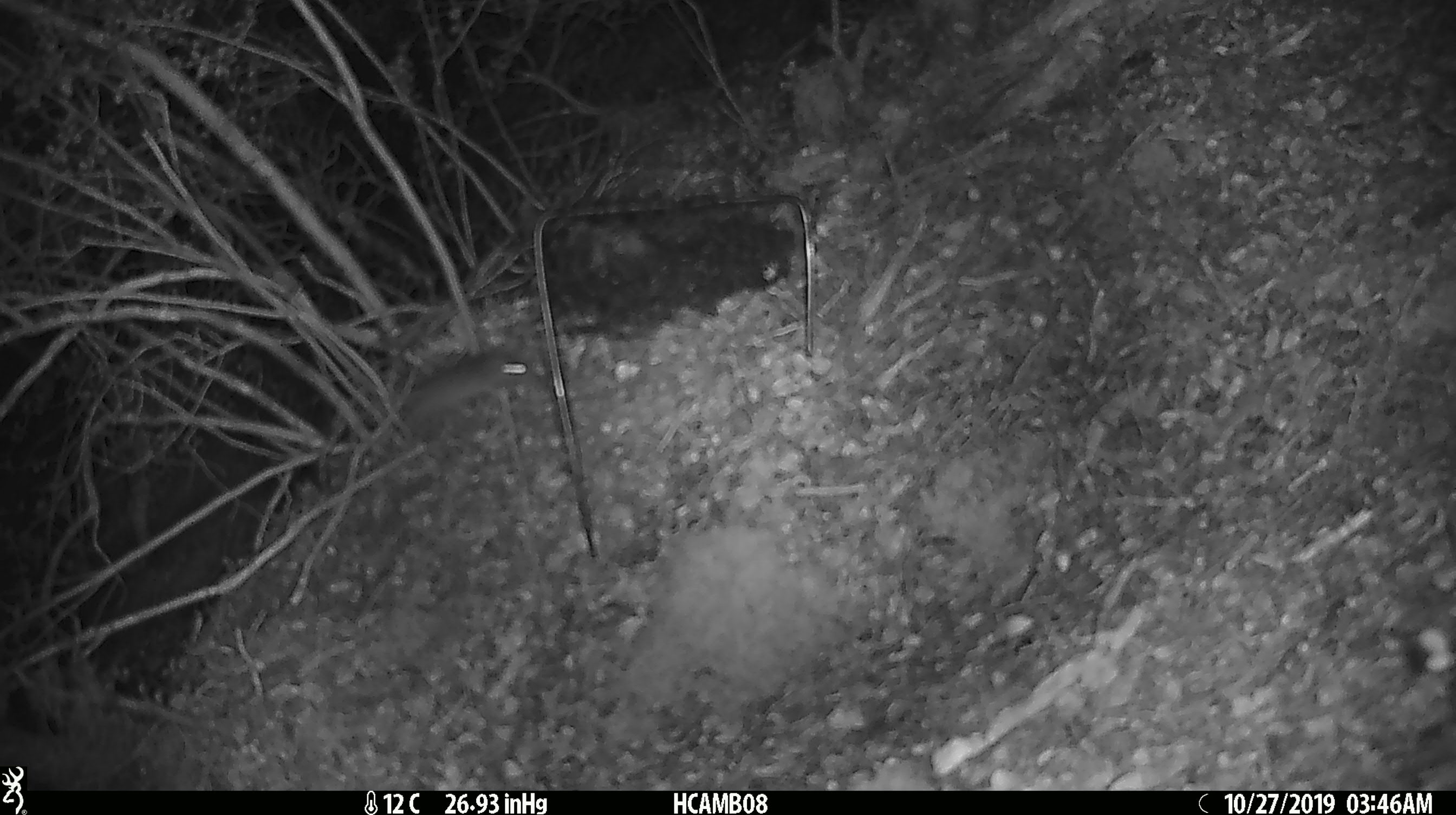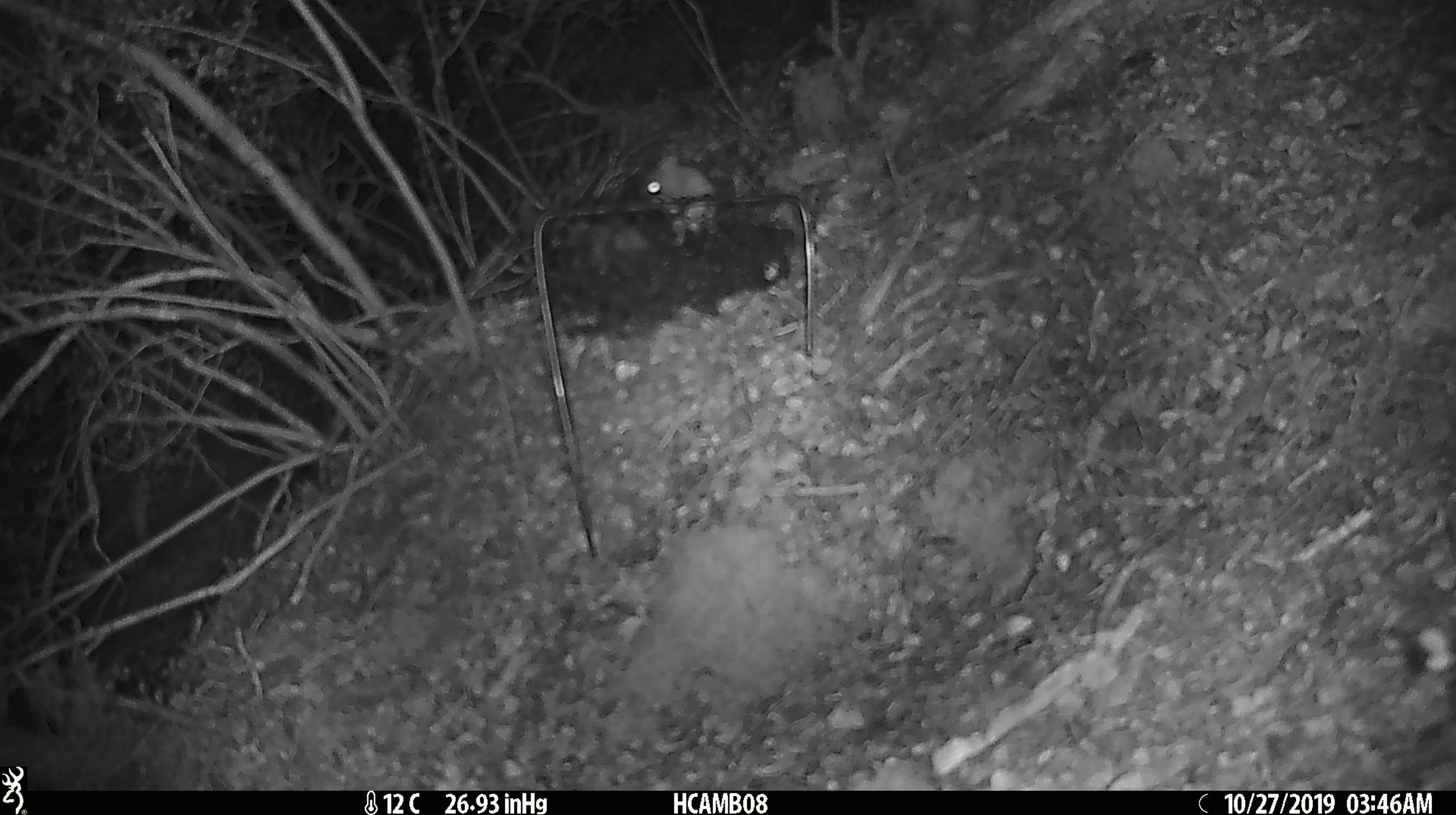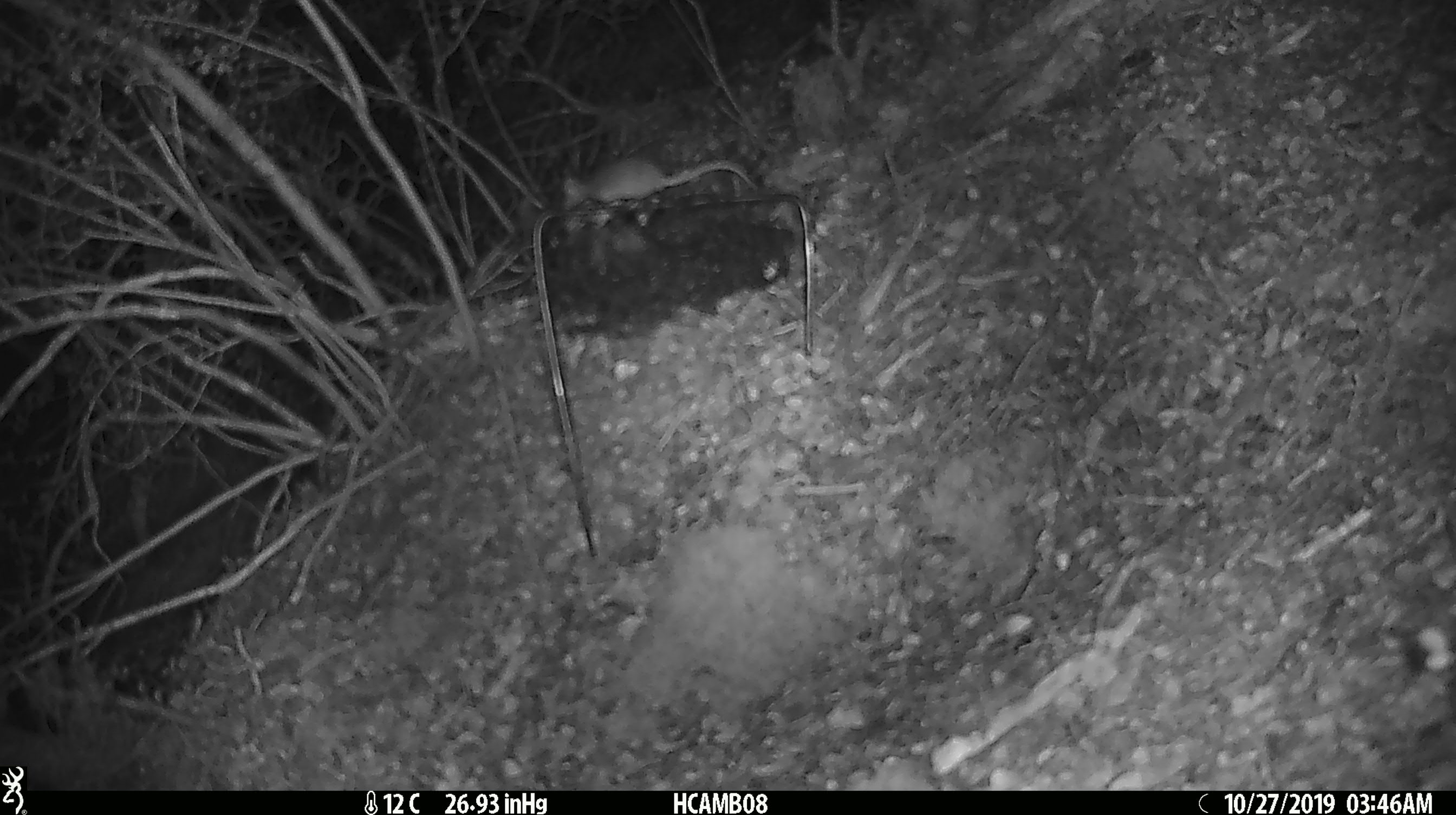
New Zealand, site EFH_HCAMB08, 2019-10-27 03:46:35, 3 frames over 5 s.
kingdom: Animalia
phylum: Chordata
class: Mammalia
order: Rodentia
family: Muridae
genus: Mus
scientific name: Mus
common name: mouse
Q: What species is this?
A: Mouse (Mus).